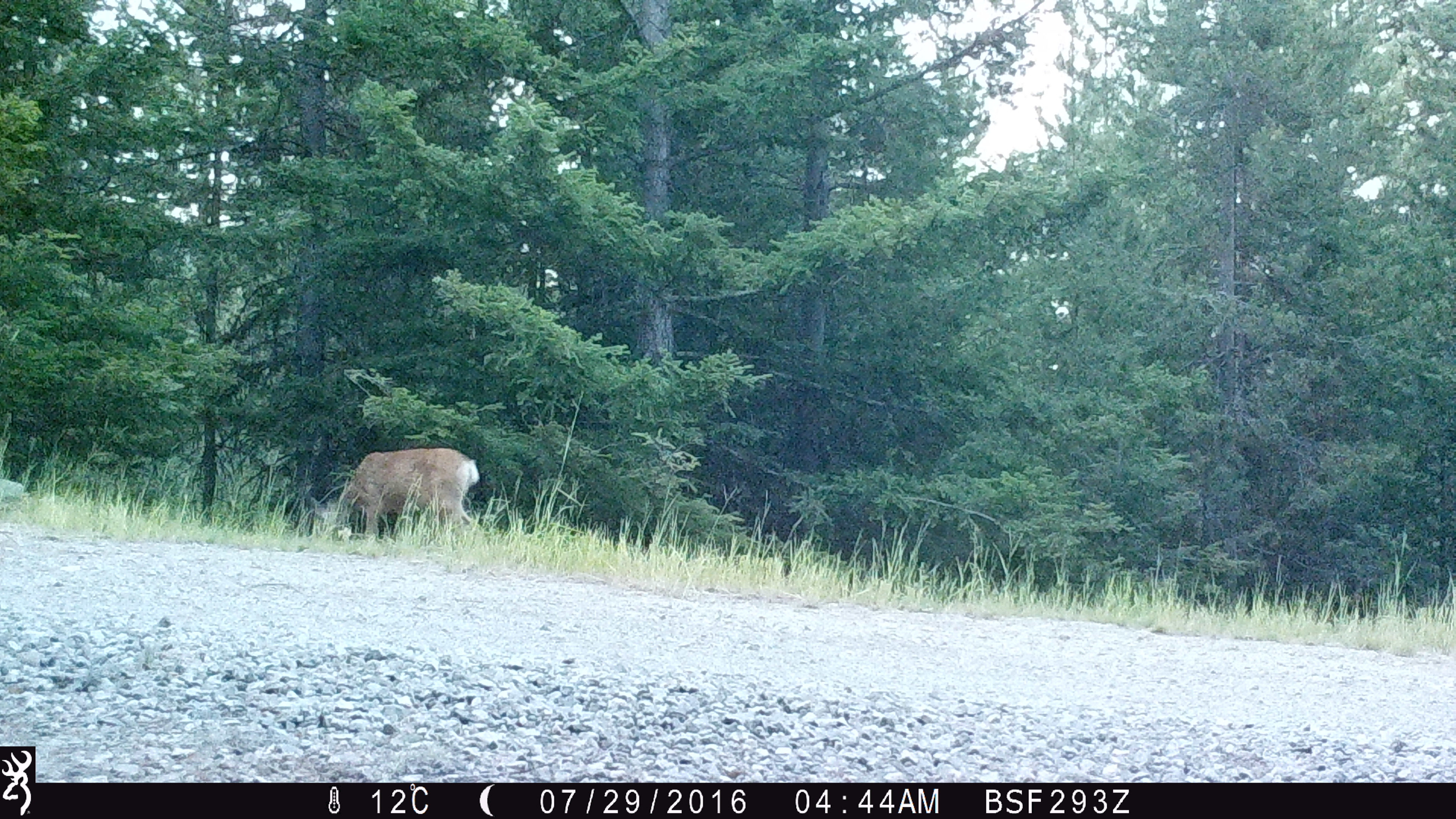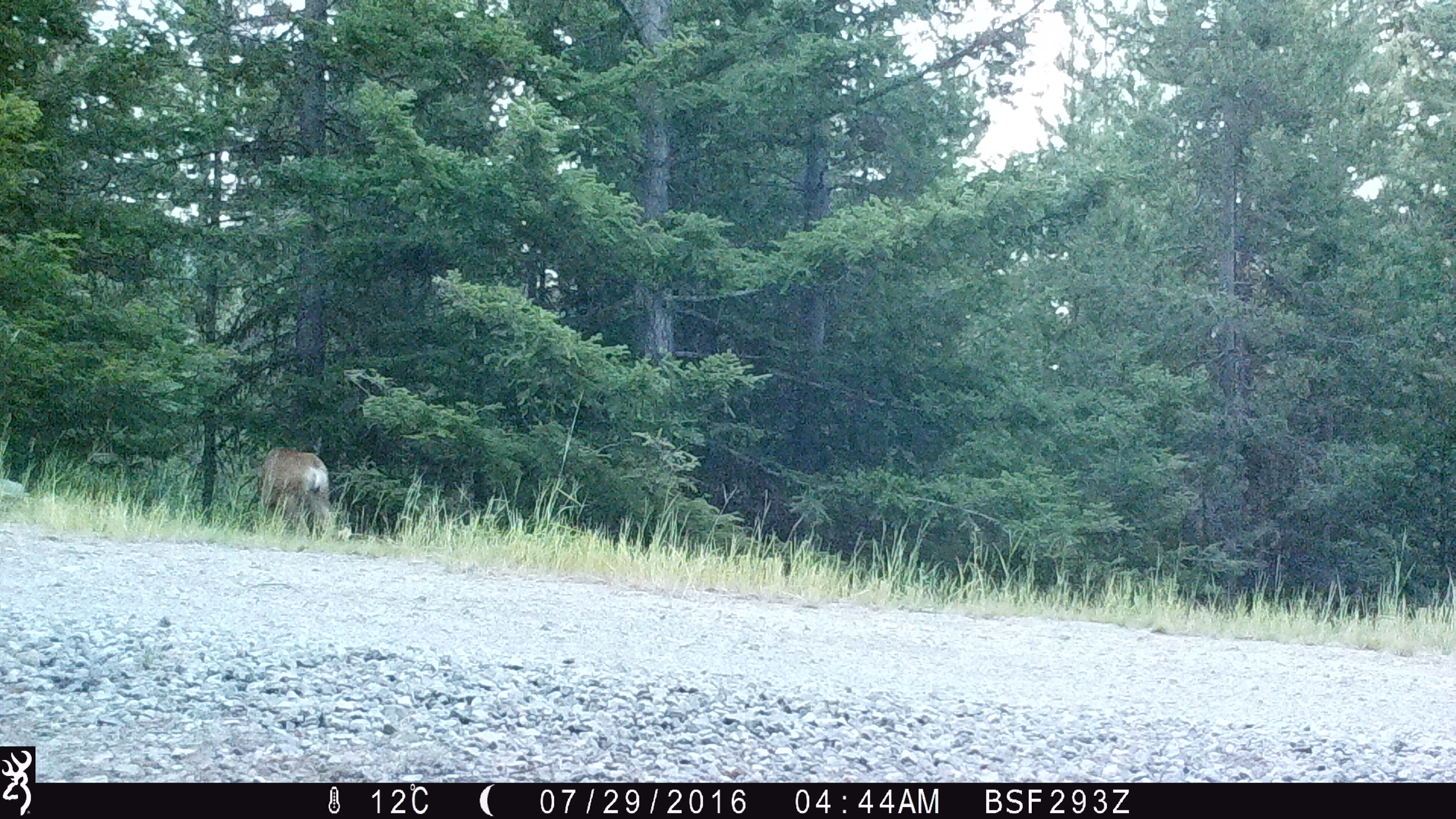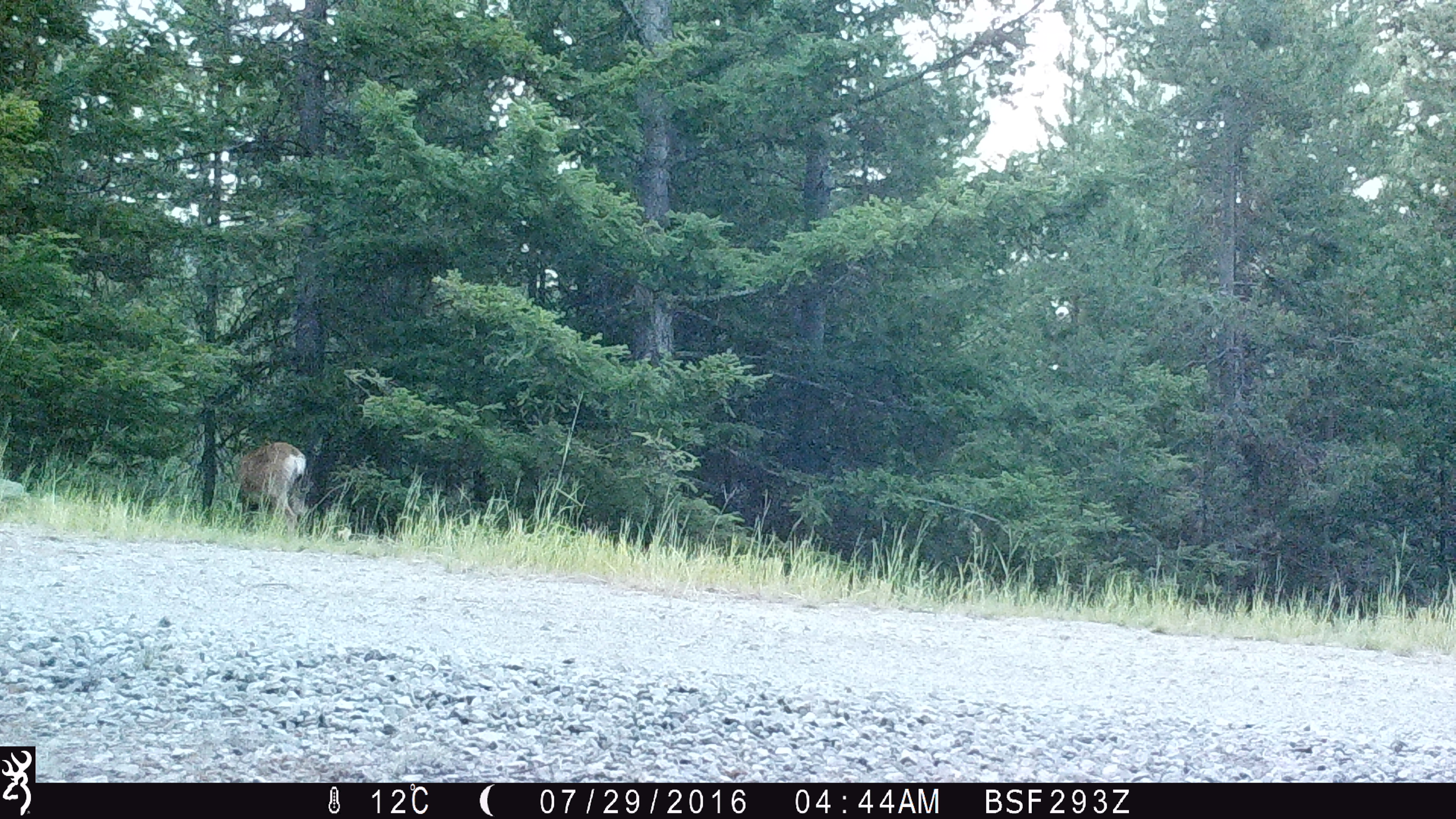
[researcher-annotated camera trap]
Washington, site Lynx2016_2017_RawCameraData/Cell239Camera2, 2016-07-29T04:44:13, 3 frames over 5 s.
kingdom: Animalia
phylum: Chordata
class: Mammalia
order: Artiodactyla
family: Cervidae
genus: Odocoileus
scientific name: Odocoileus hemionus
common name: mule deer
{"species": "Odocoileus hemionus (mule deer)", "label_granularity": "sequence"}